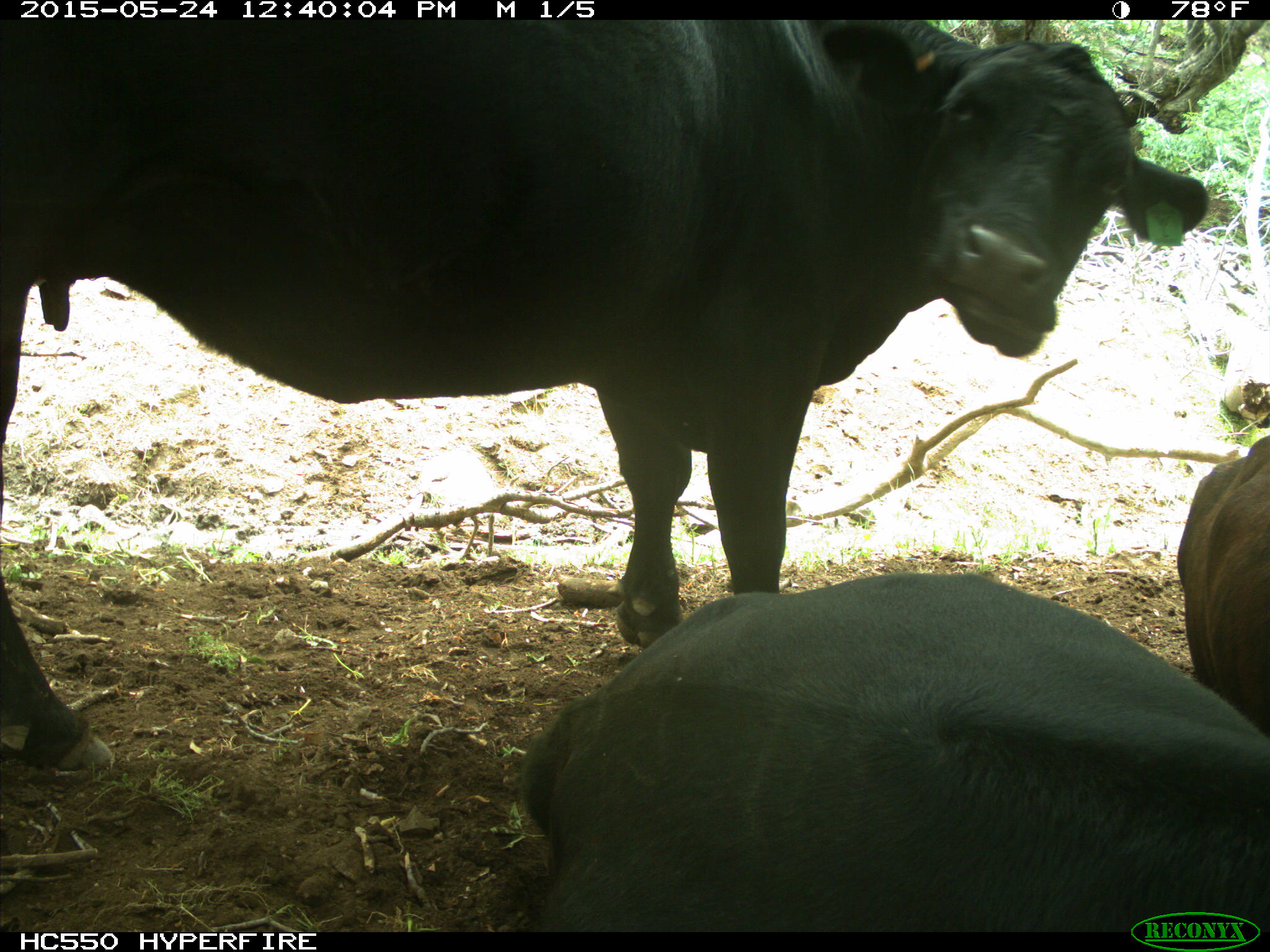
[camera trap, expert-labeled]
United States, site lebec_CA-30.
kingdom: Animalia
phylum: Chordata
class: Mammalia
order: Artiodactyla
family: Bovidae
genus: Bos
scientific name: Bos taurus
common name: domestic cow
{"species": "Bos taurus (domestic cow)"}